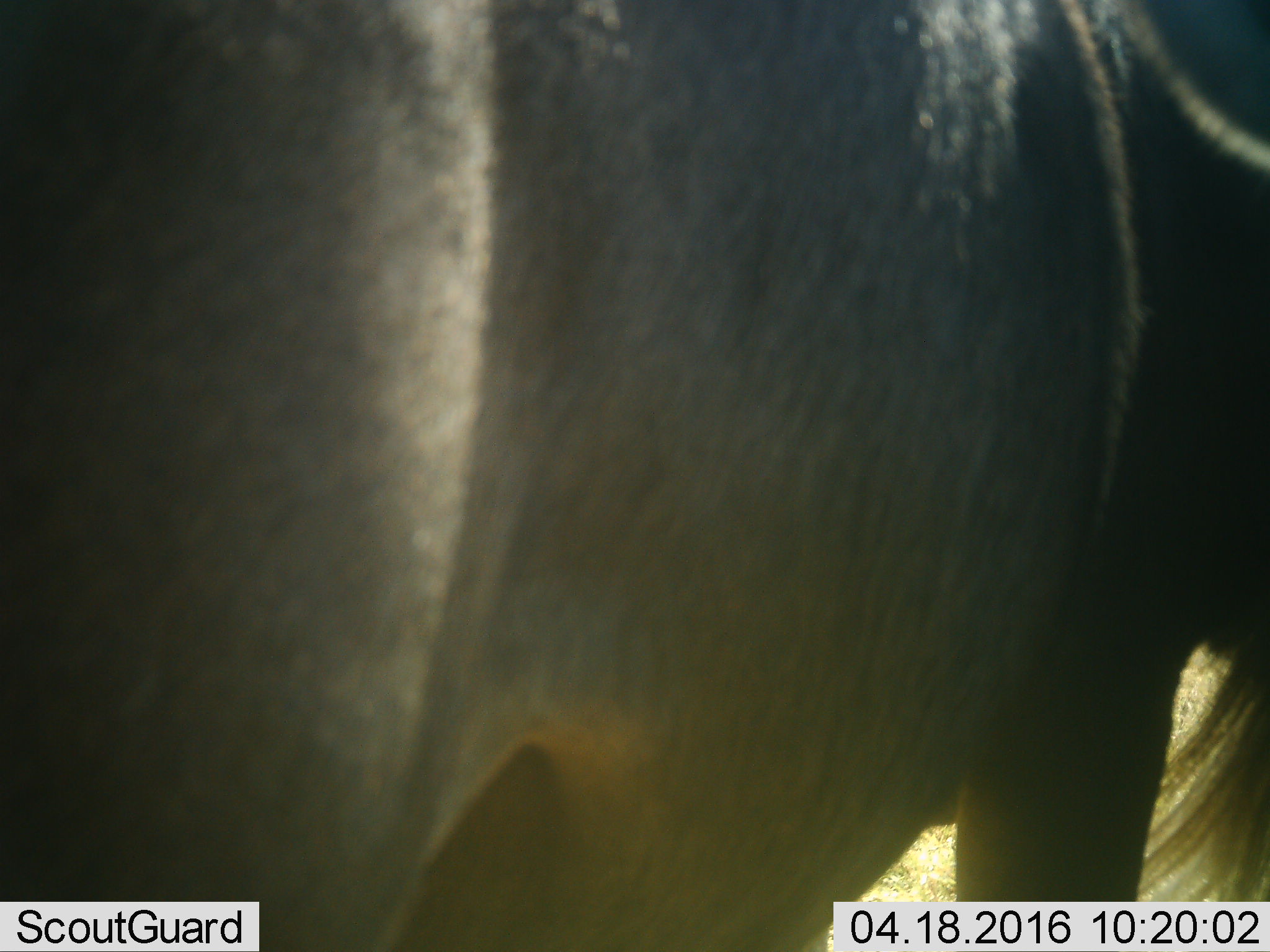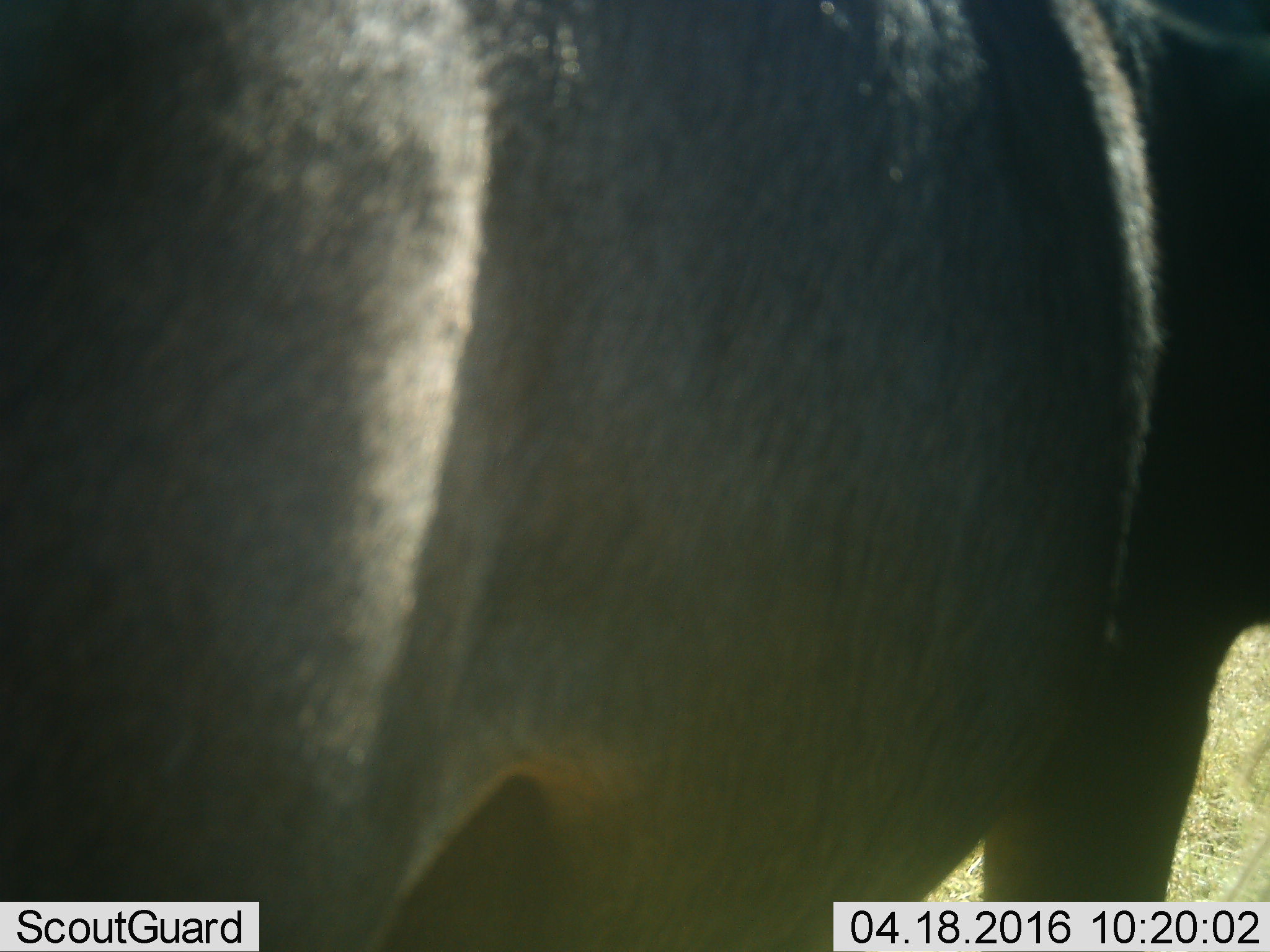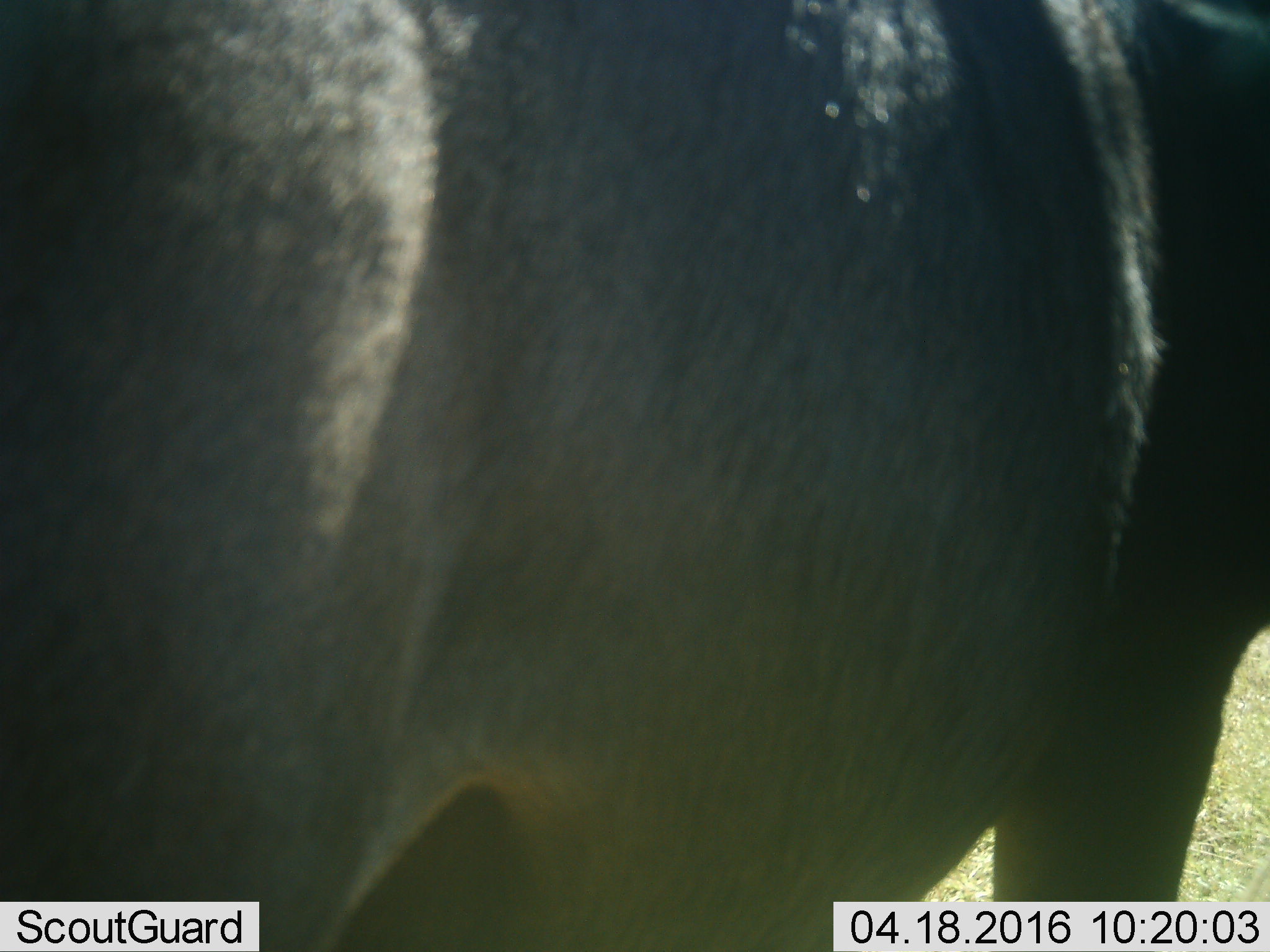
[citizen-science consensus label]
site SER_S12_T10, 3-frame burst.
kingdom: Animalia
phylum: Chordata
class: Mammalia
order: Artiodactyla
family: Bovidae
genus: Connochaetes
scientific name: Connochaetes taurinus taurinus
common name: blue wildebeest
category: wildebeestblue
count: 1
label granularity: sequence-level